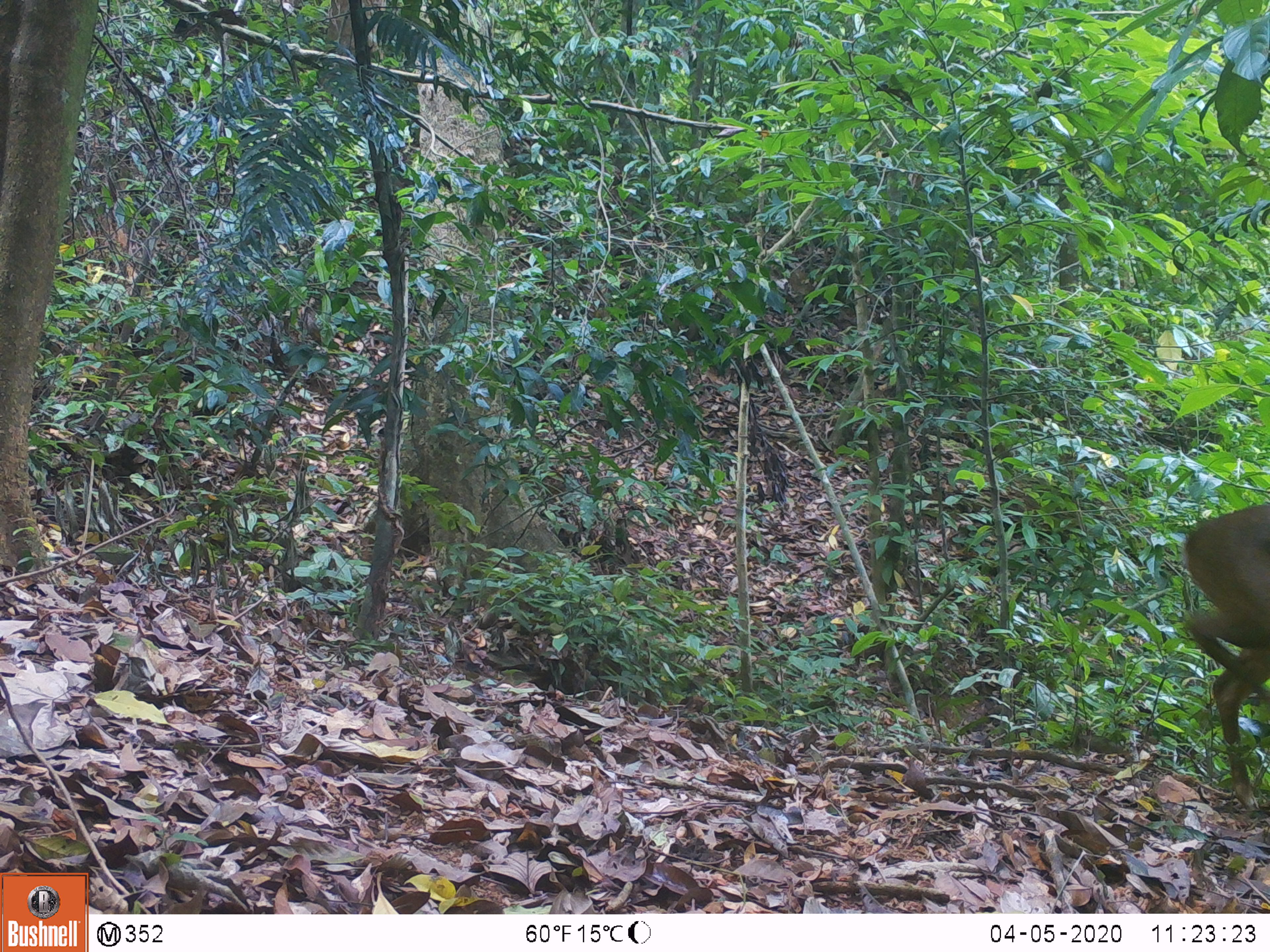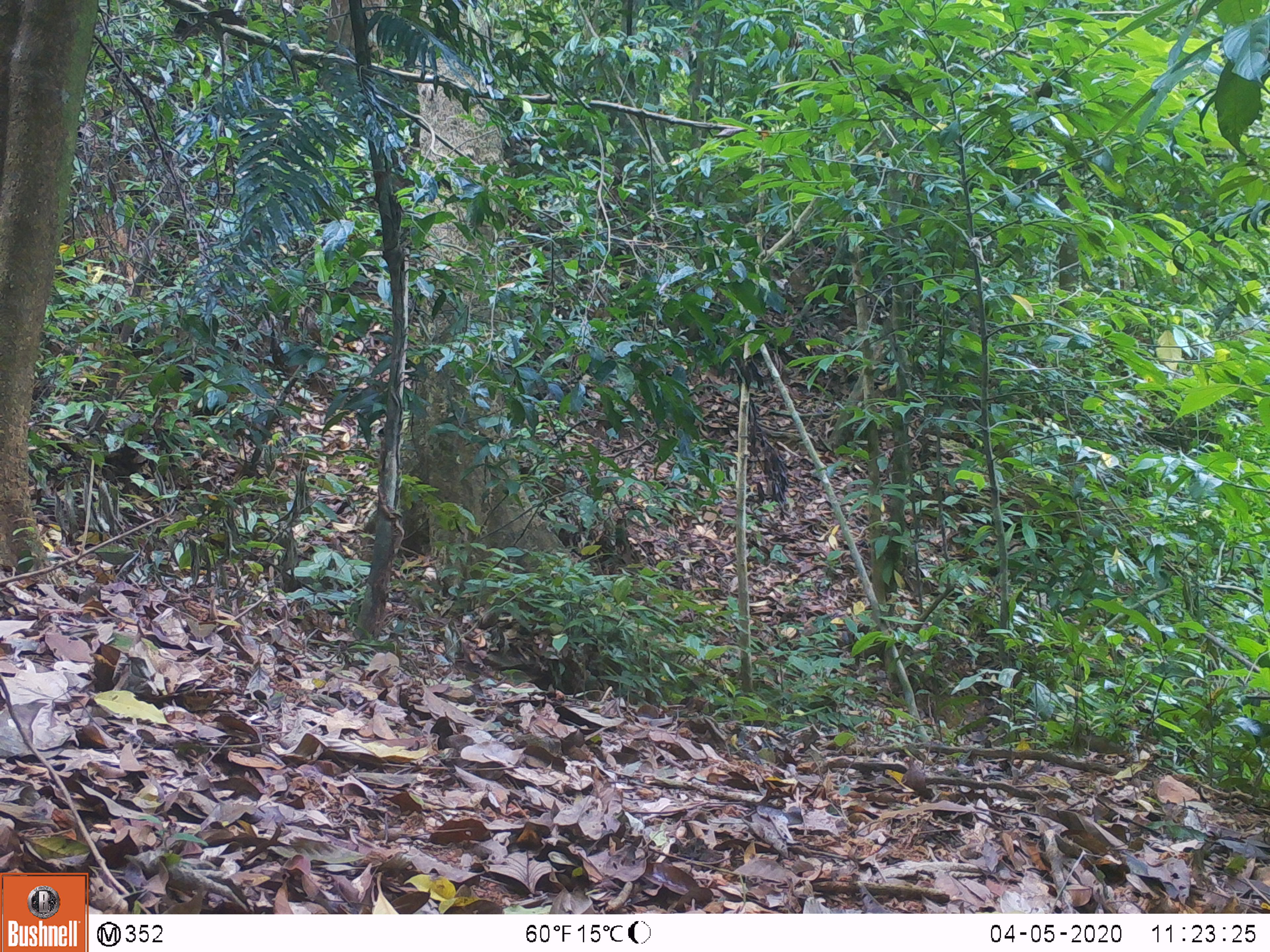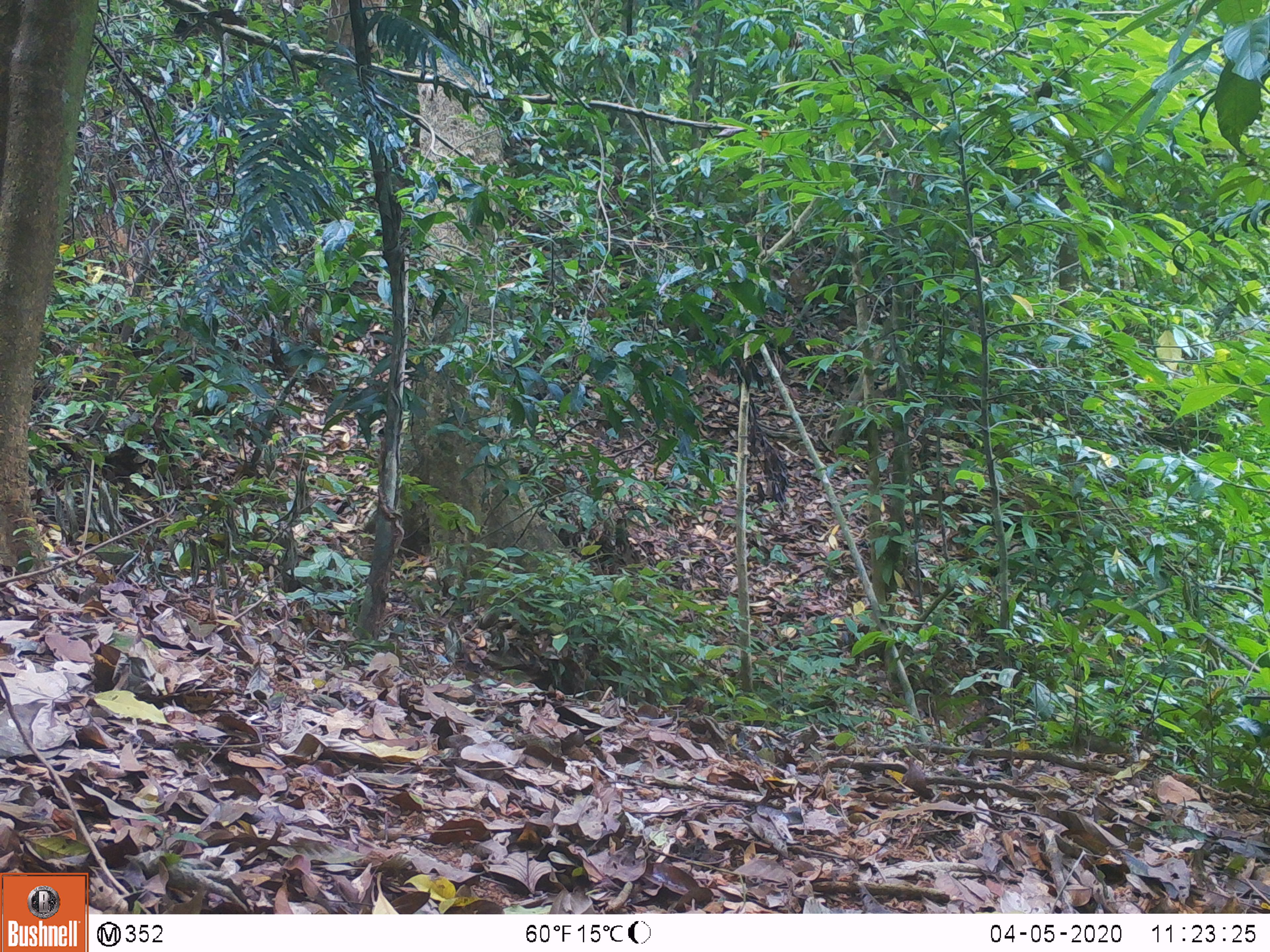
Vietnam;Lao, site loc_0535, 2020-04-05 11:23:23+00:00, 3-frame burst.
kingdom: Animalia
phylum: Chordata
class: Mammalia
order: Artiodactyla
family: Cervidae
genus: Muntiacus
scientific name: Muntiacus vuquangensis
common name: large-antlered muntjac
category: large antlered muntjac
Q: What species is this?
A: Large antlered muntjac (large-antlered muntjac) (Muntiacus vuquangensis).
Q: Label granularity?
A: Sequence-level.